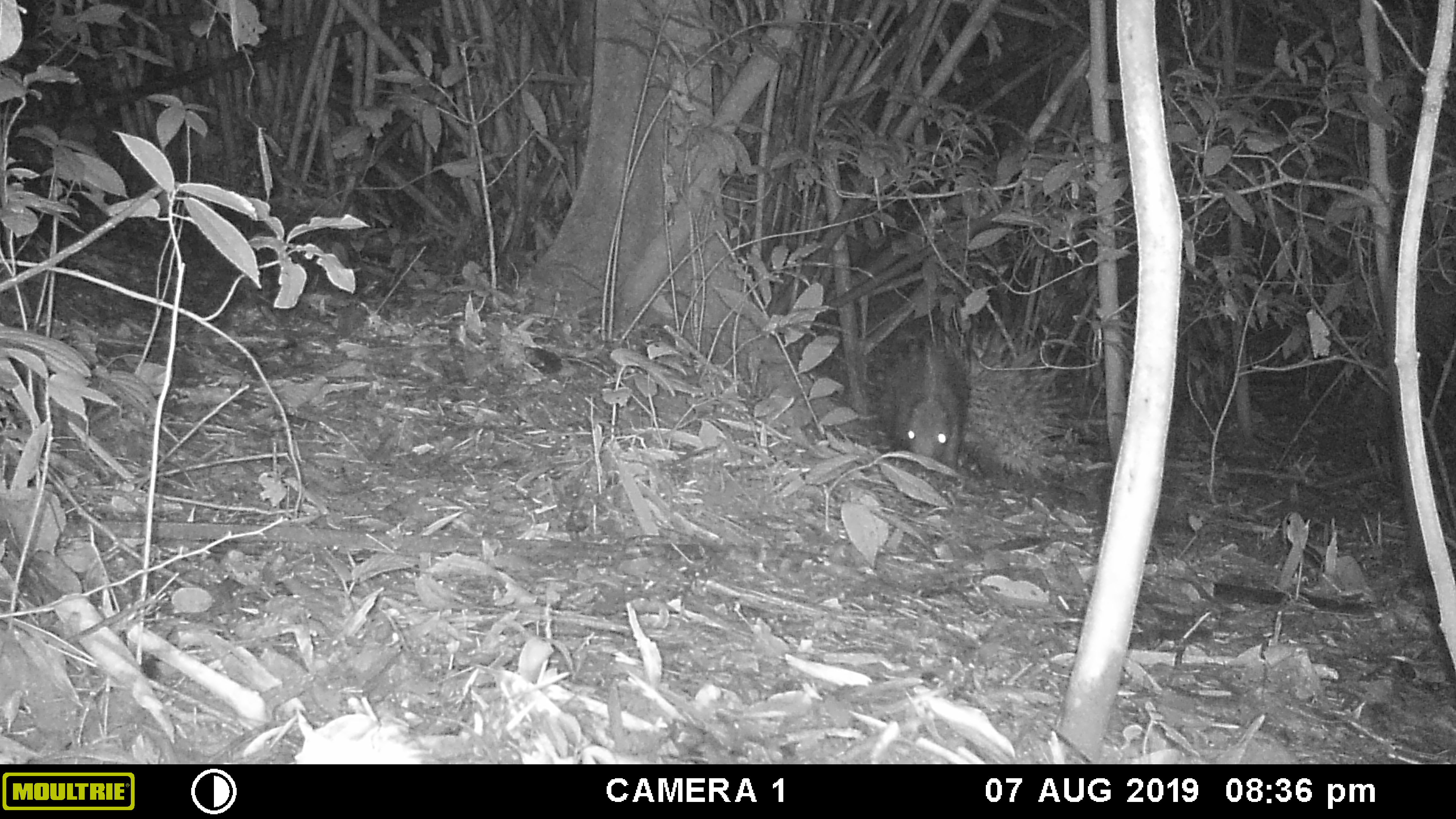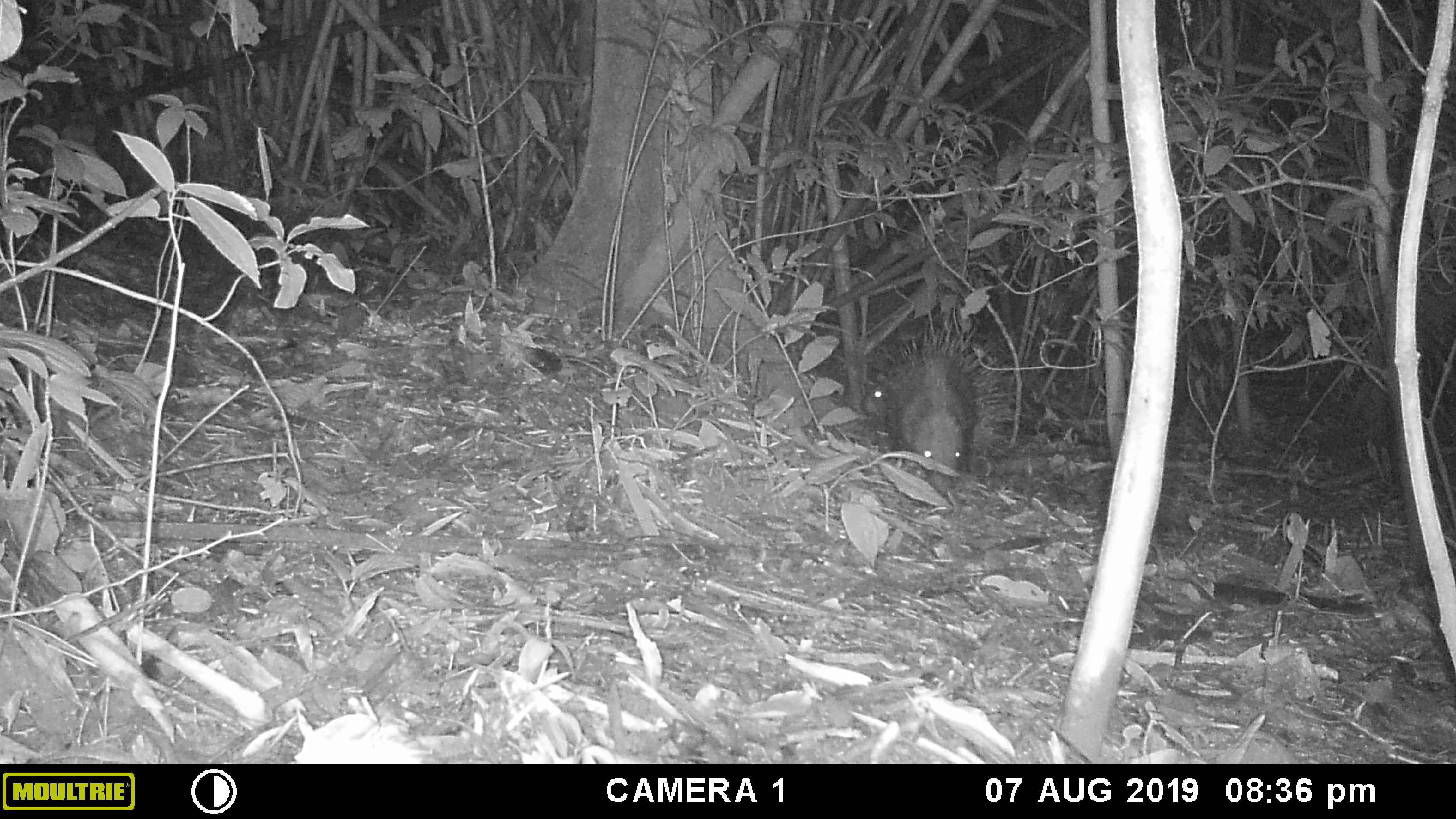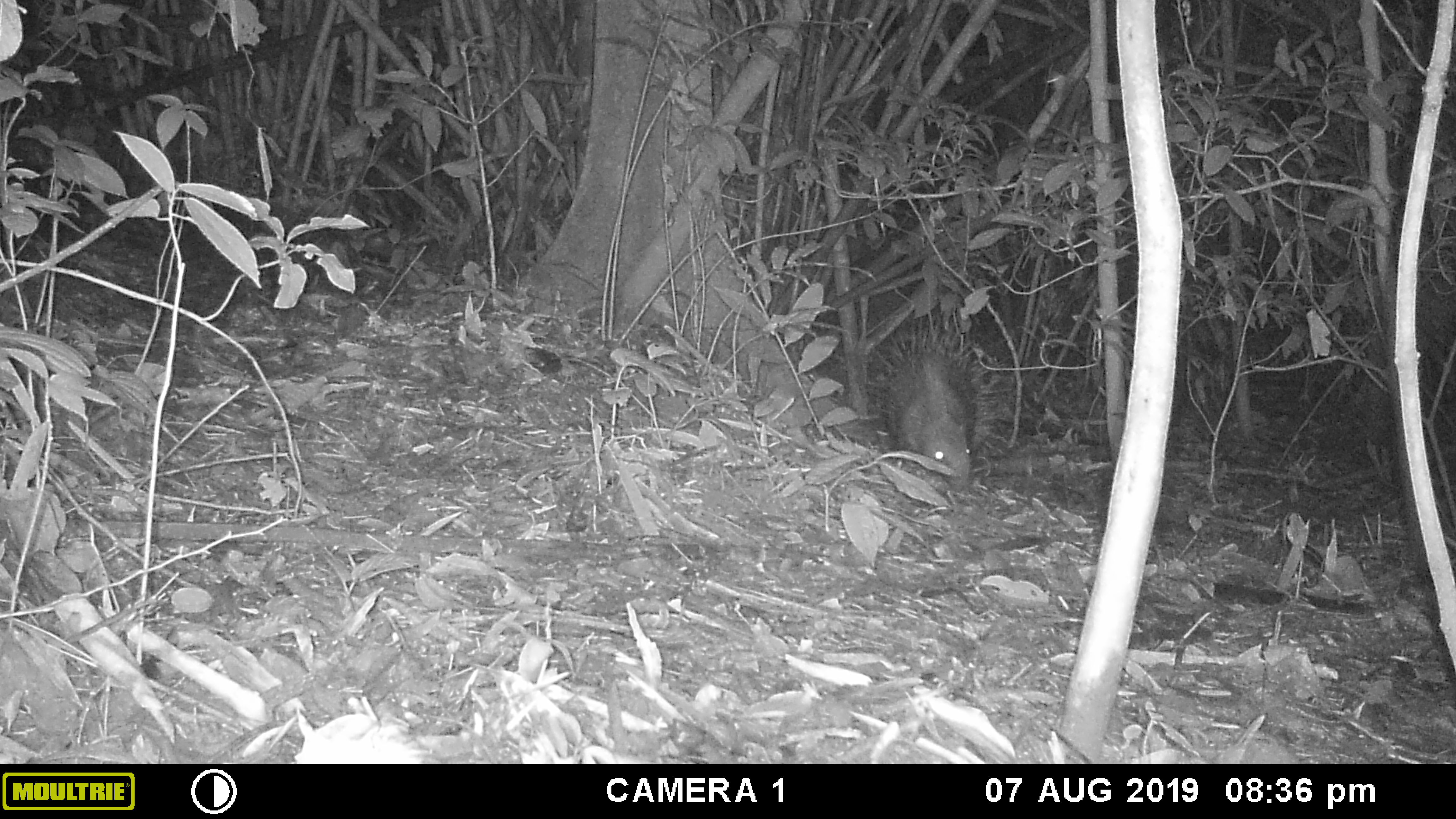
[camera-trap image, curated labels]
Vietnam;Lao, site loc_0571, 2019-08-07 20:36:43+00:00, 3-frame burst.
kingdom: Animalia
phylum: Chordata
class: Mammalia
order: Rodentia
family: Hystricidae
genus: Hystrix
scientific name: Hystrix brachyura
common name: malayan porcupine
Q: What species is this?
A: Malayan porcupine (Hystrix brachyura).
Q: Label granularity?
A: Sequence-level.